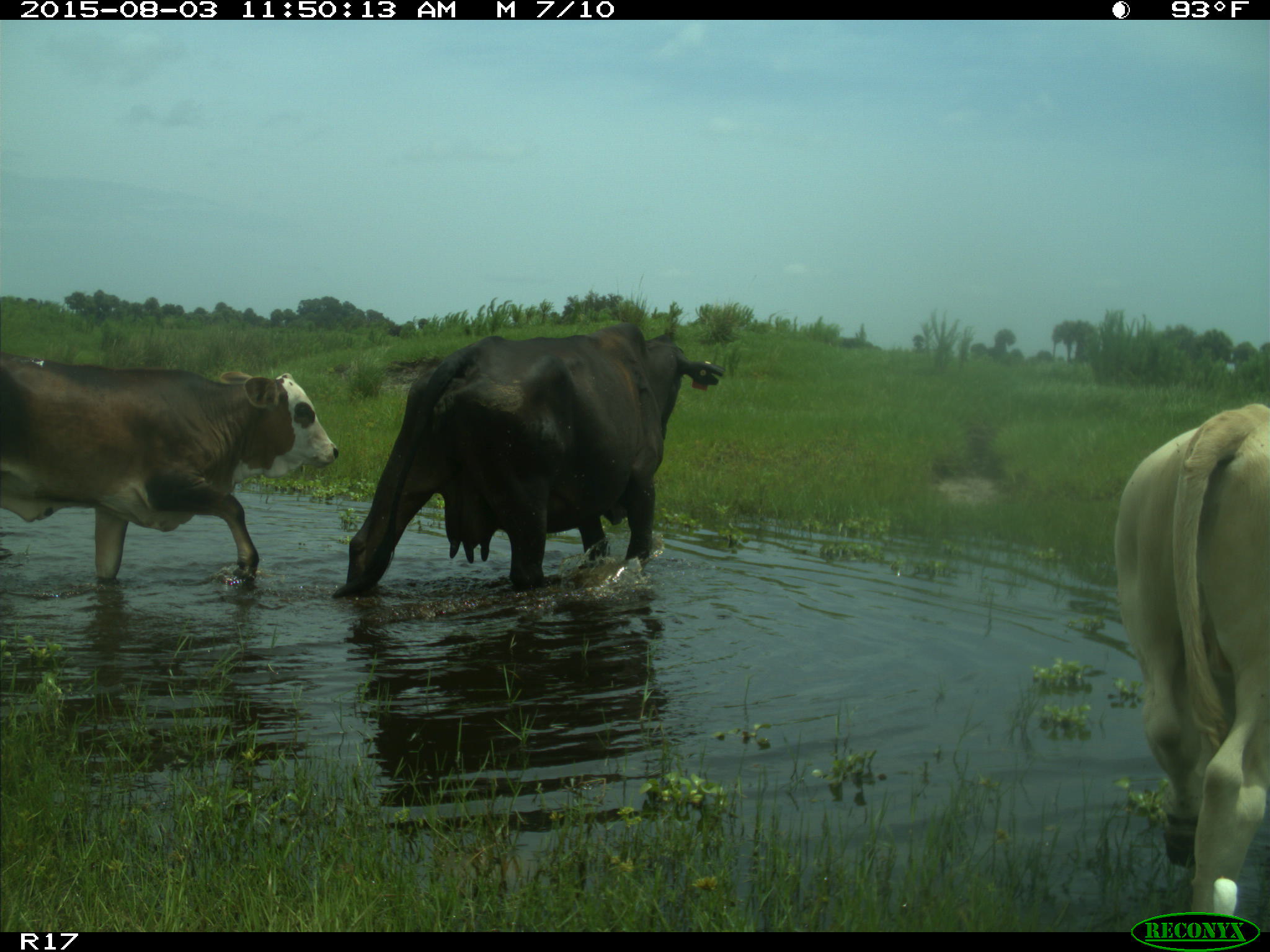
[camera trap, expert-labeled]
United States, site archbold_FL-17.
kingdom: Animalia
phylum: Chordata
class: Mammalia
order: Artiodactyla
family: Bovidae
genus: Bos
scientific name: Bos taurus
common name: domestic cow